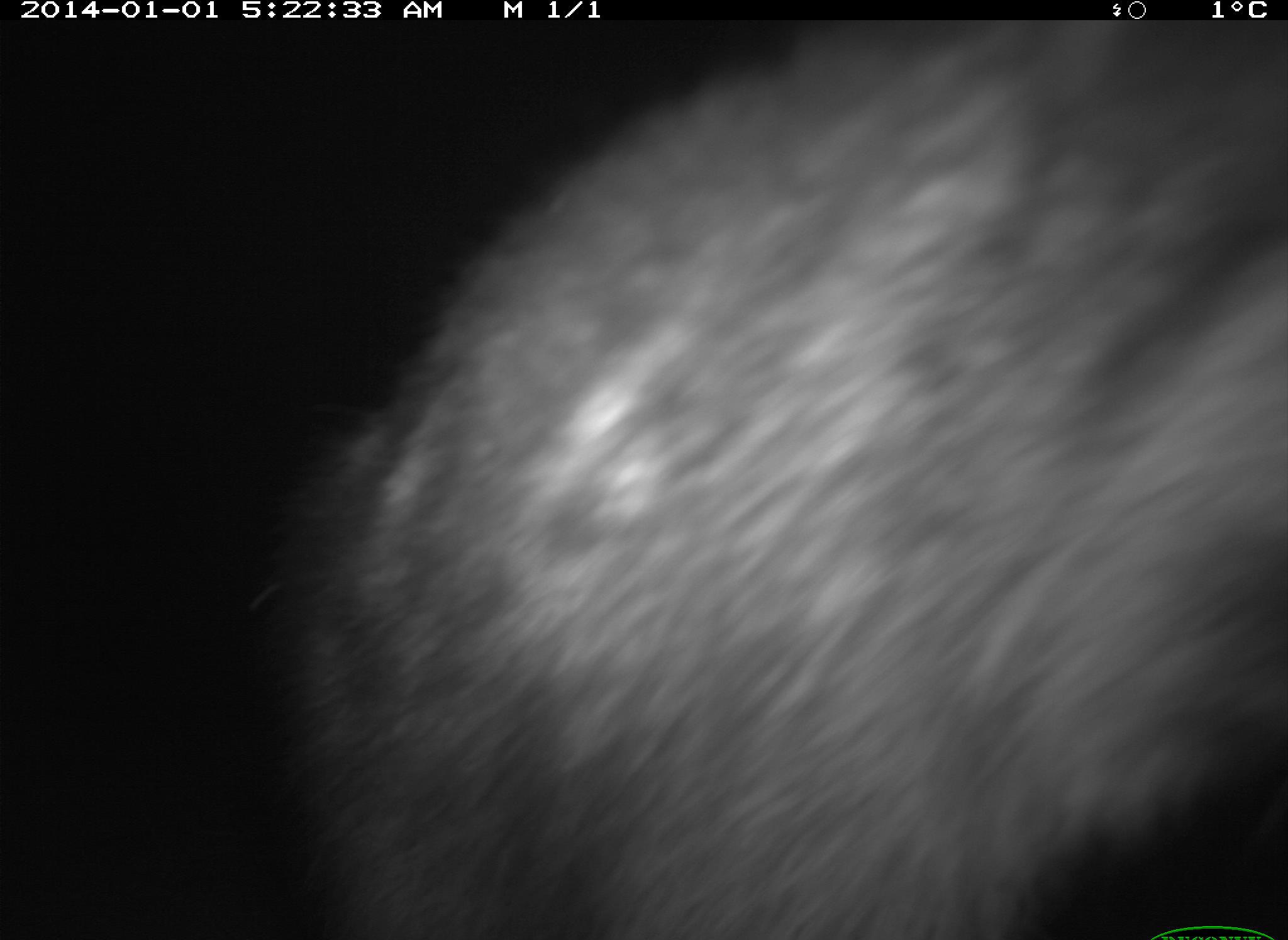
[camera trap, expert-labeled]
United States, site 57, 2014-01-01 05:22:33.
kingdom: Animalia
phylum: Chordata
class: Mammalia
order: Carnivora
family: Procyonidae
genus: Procyon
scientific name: Procyon lotor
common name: raccoon